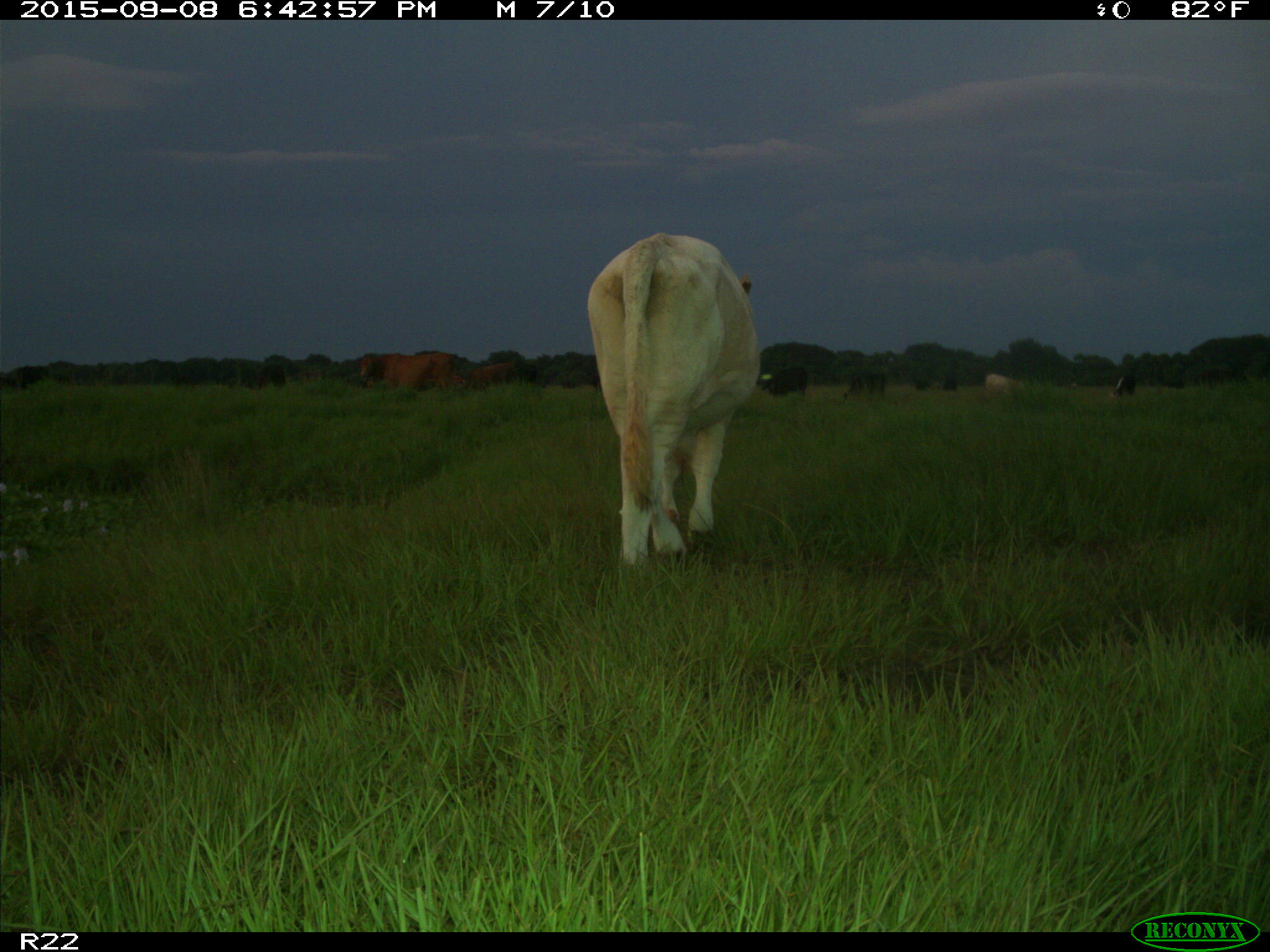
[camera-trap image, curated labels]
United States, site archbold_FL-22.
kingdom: Animalia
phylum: Chordata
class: Mammalia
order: Artiodactyla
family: Bovidae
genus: Bos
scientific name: Bos taurus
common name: domestic cow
Bos taurus (domestic cow).